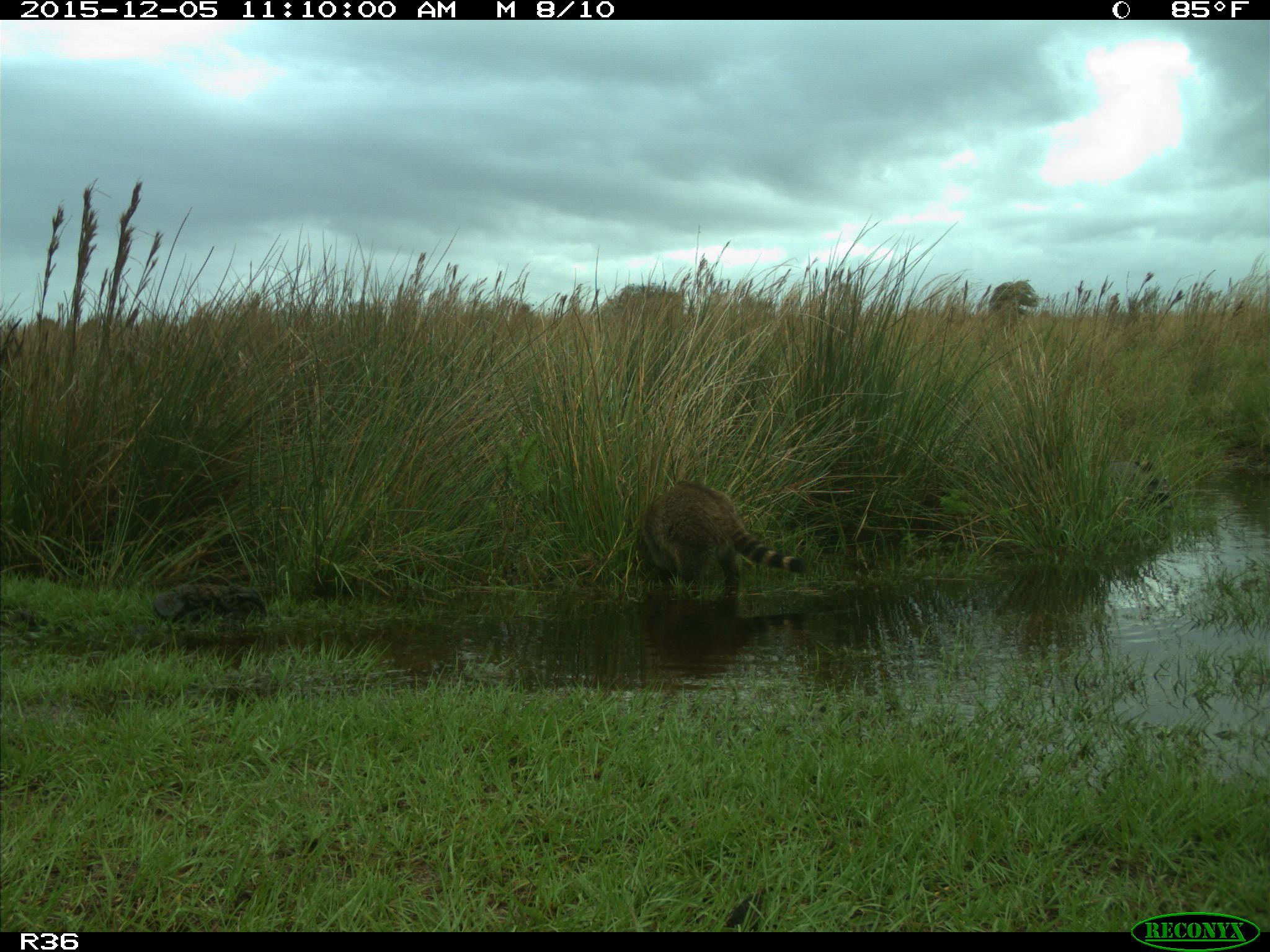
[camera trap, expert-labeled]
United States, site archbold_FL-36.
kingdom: Animalia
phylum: Chordata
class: Mammalia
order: Carnivora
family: Procyonidae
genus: Procyon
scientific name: Procyon lotor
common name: common raccoon